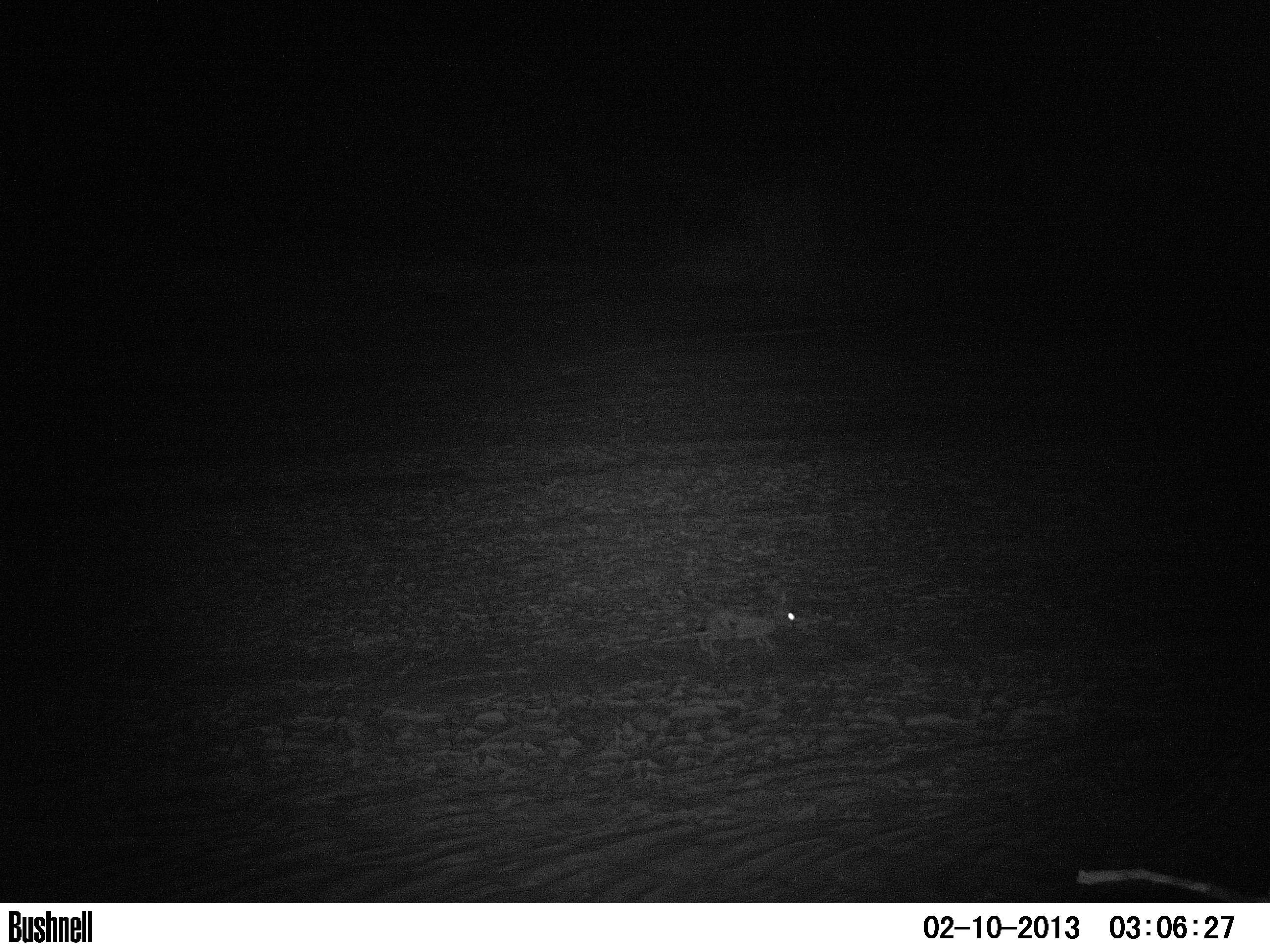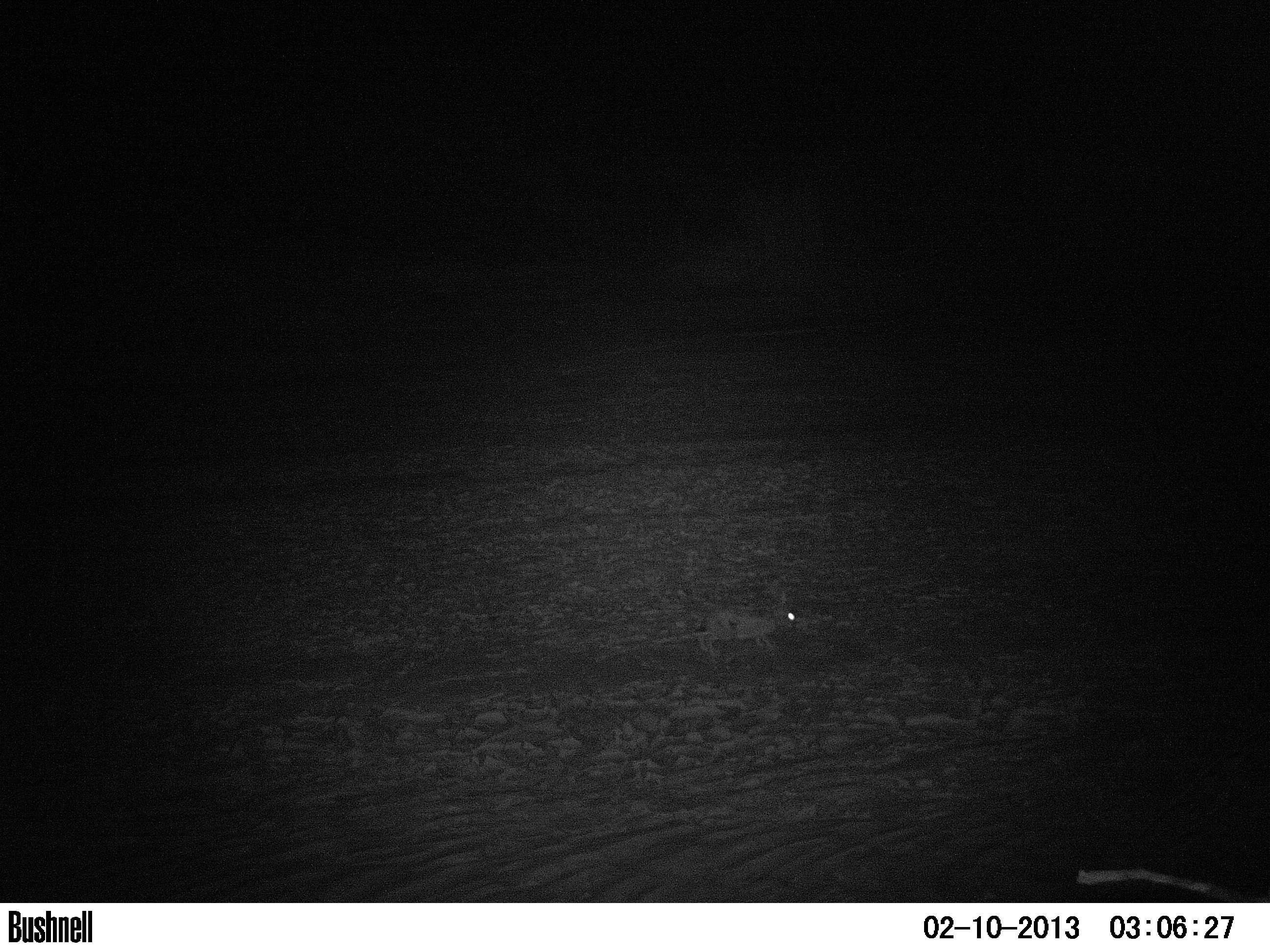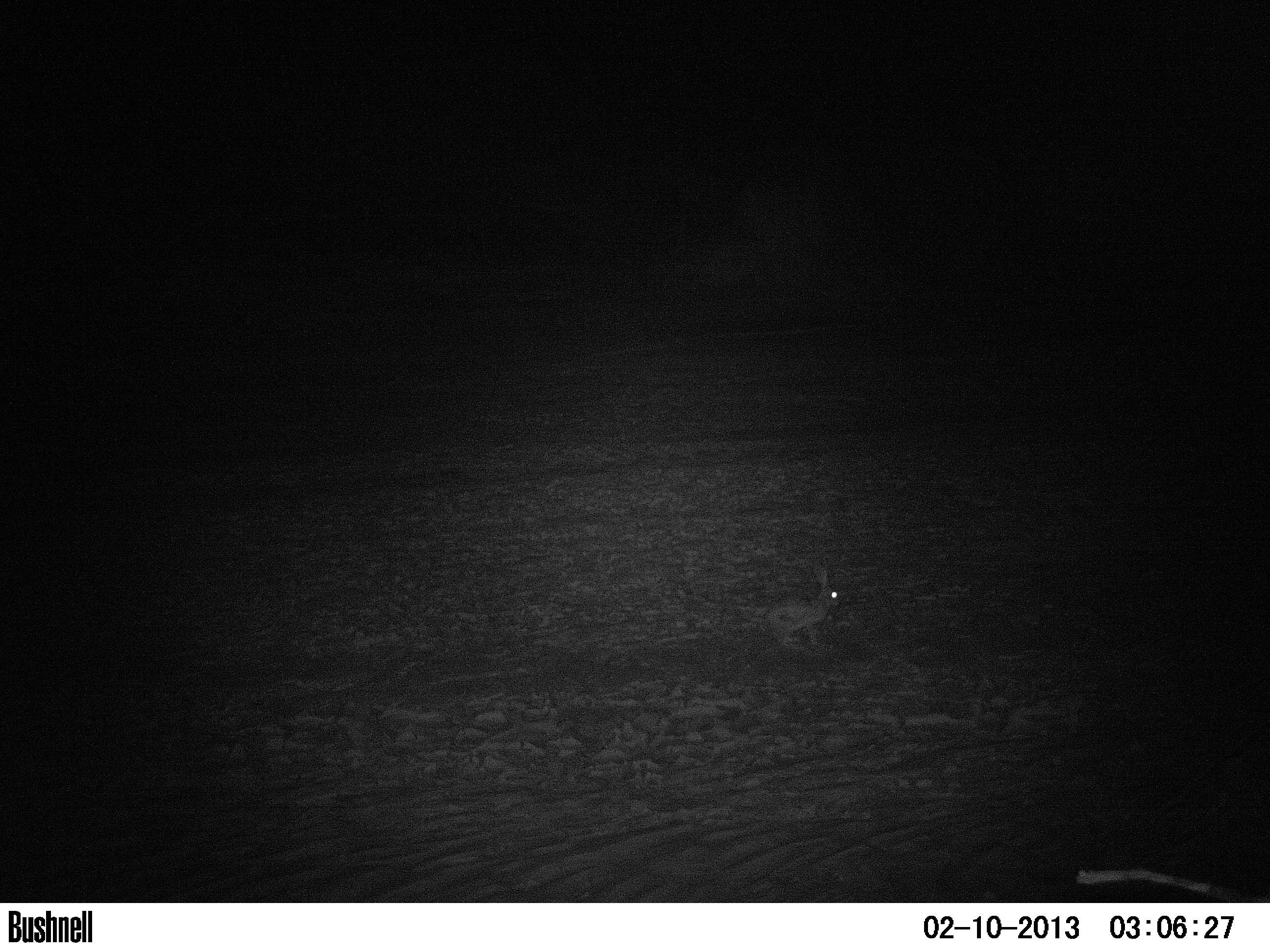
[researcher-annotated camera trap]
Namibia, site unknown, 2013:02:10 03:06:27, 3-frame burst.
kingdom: Animalia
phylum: Chordata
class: Mammalia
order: Lagomorpha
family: Leporidae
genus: Pronolagus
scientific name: Pronolagus randensis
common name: jameson's red rockhare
Pronolagus randensis (jameson's red rockhare).